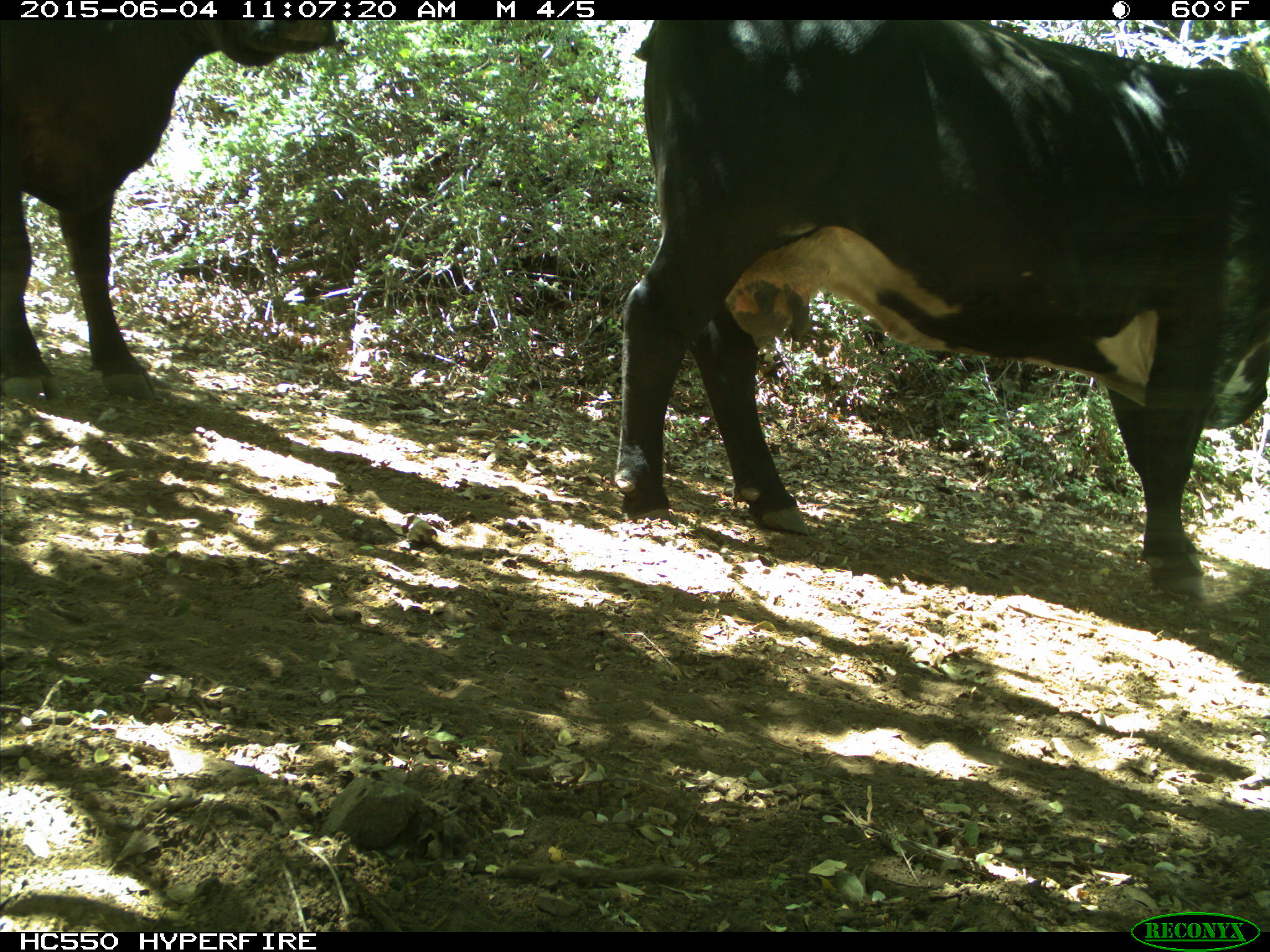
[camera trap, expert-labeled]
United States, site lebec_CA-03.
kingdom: Animalia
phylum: Chordata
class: Mammalia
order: Artiodactyla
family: Bovidae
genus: Bos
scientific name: Bos taurus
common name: domestic cow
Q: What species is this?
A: Bos taurus (domestic cow).